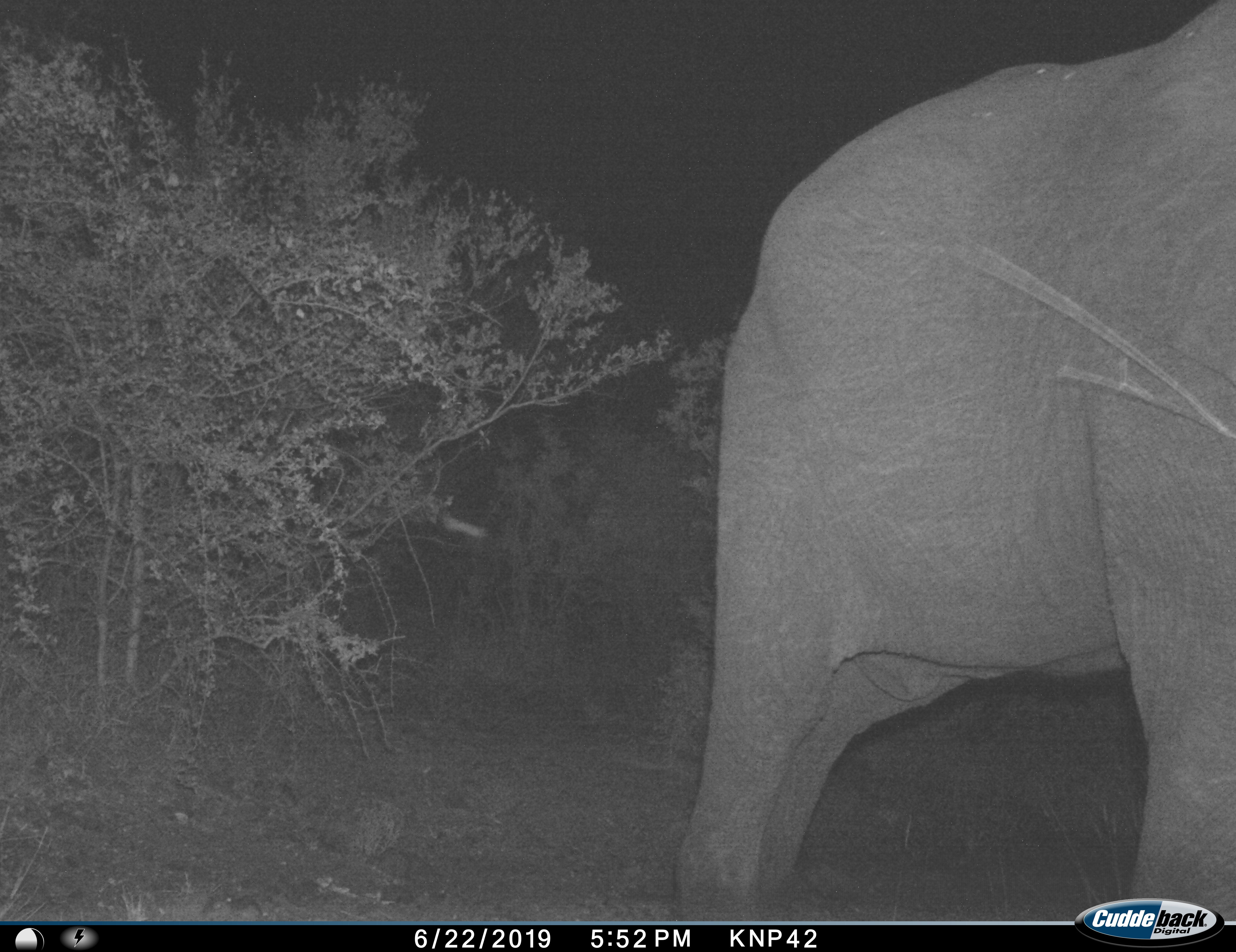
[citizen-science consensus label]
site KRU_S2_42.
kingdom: Animalia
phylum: Chordata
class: Mammalia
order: Proboscidea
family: Elephantidae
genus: Loxodonta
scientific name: Loxodonta africana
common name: african bush elephant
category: elephant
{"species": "elephant (african bush elephant) (Loxodonta africana)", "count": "1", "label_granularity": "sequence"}